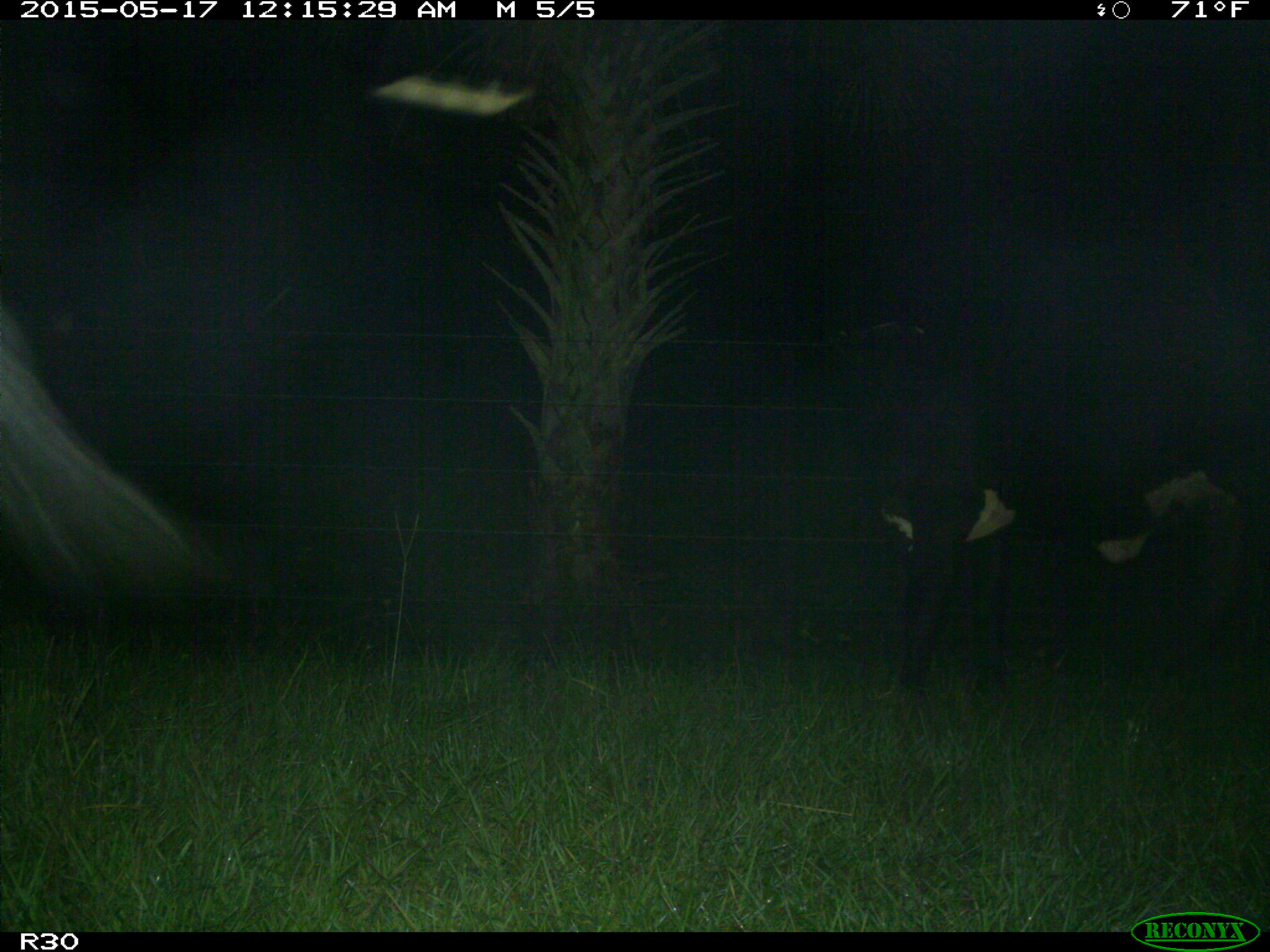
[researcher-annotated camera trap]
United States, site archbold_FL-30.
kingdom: Animalia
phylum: Chordata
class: Mammalia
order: Artiodactyla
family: Bovidae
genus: Bos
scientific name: Bos taurus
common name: domestic cow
Bos taurus (domestic cow).